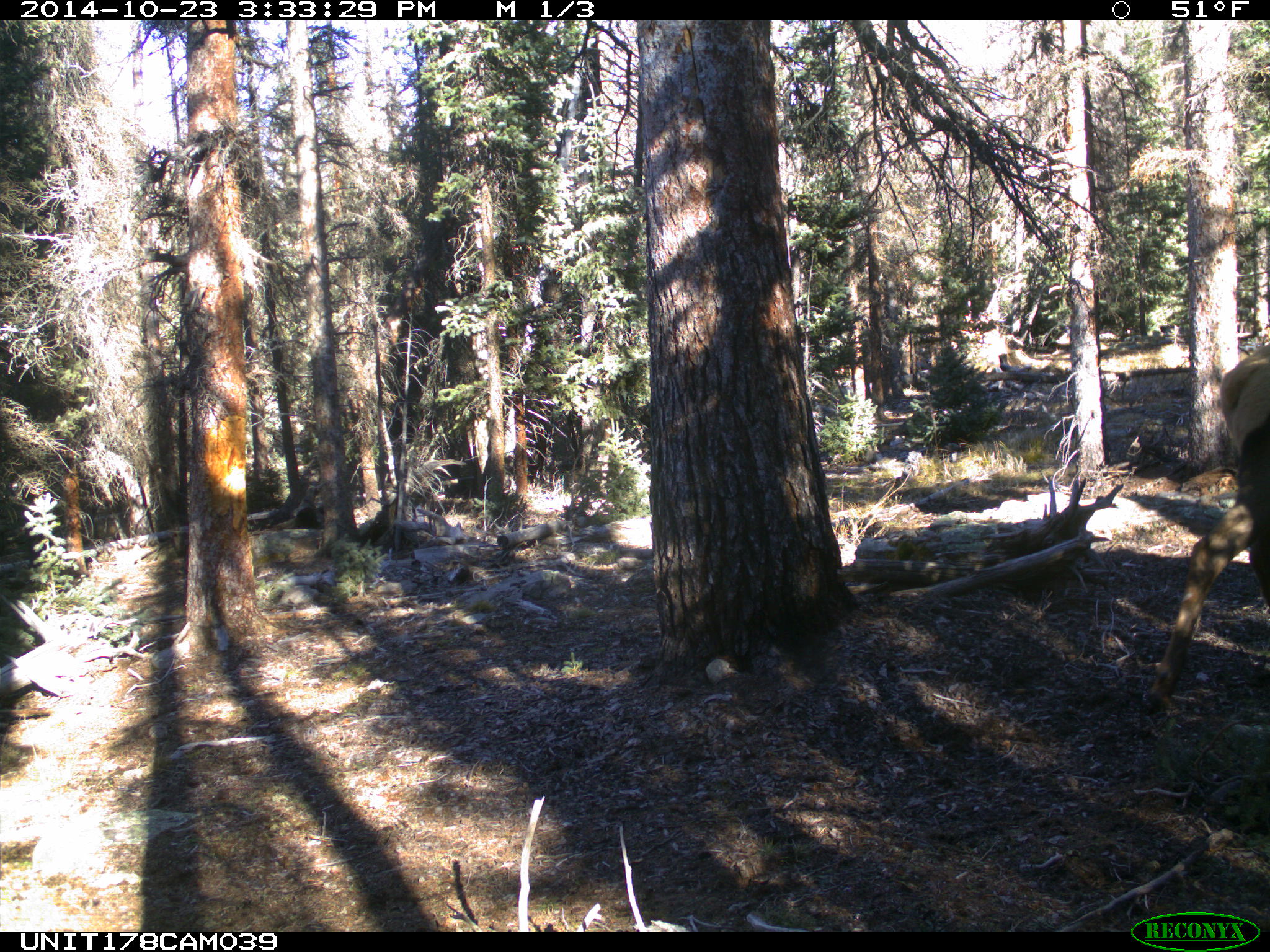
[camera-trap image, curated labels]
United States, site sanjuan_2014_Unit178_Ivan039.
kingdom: Animalia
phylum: Chordata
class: Mammalia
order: Artiodactyla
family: Cervidae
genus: Cervus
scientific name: Cervus elaphus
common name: red deer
Cervus elaphus (red deer).